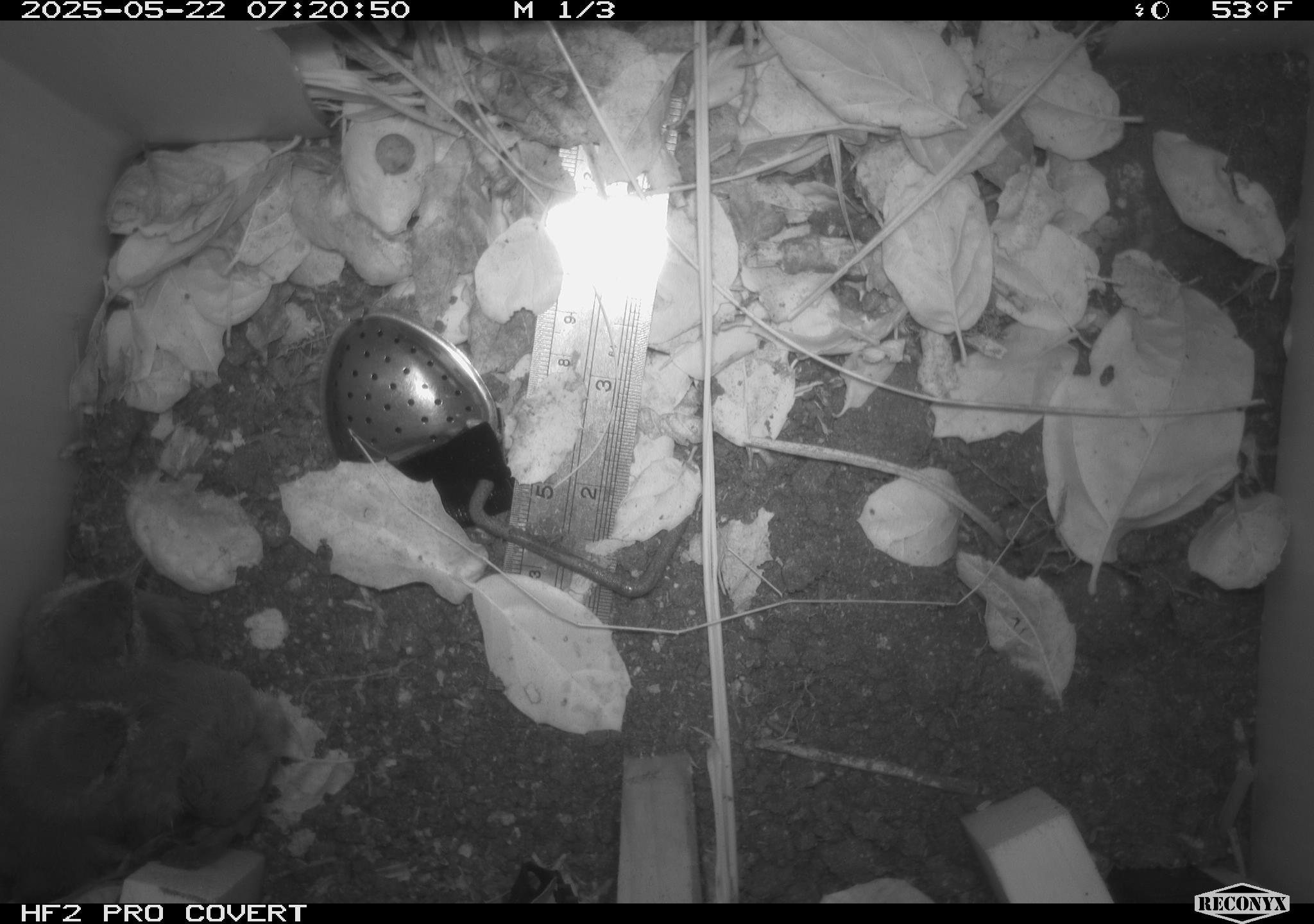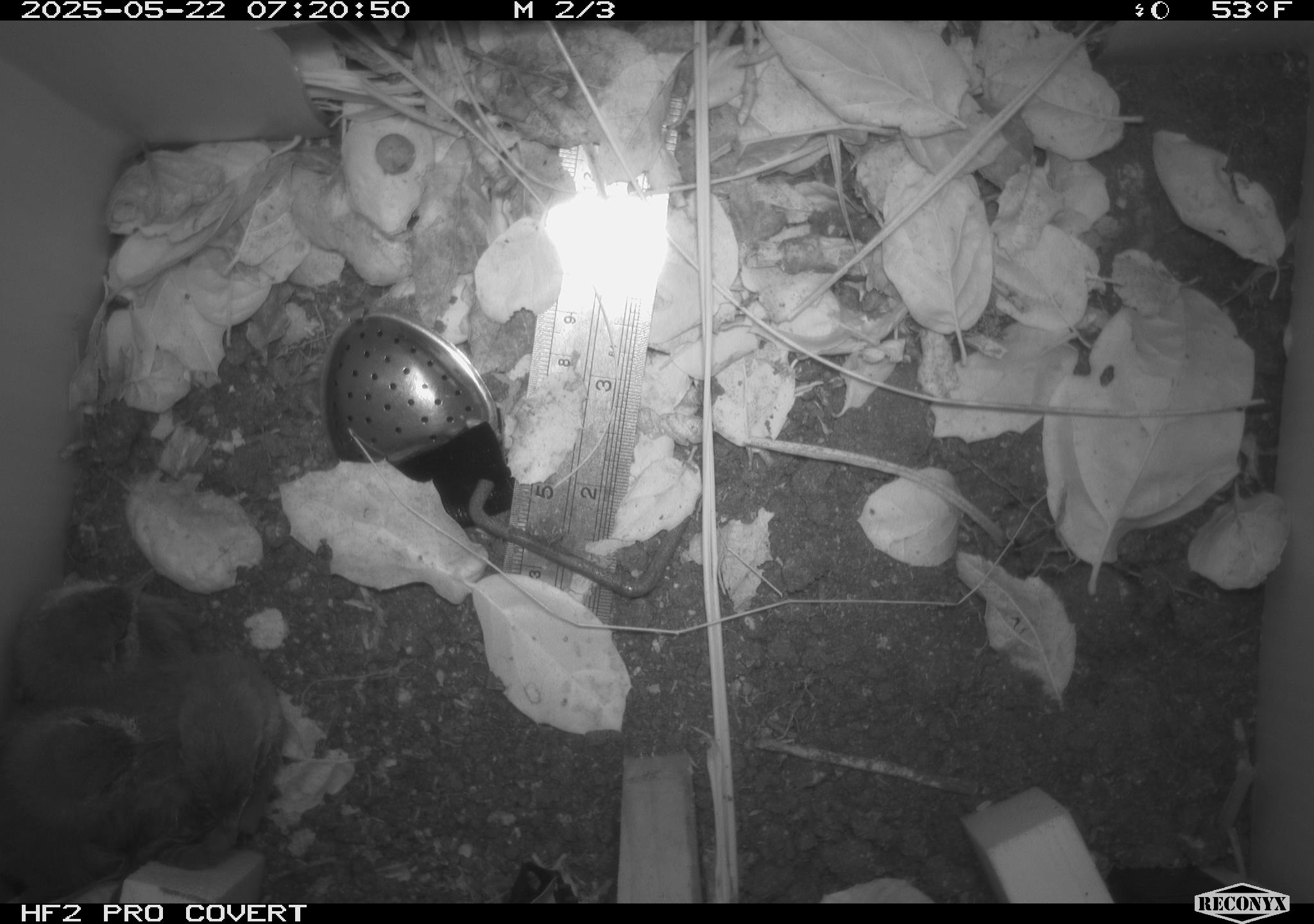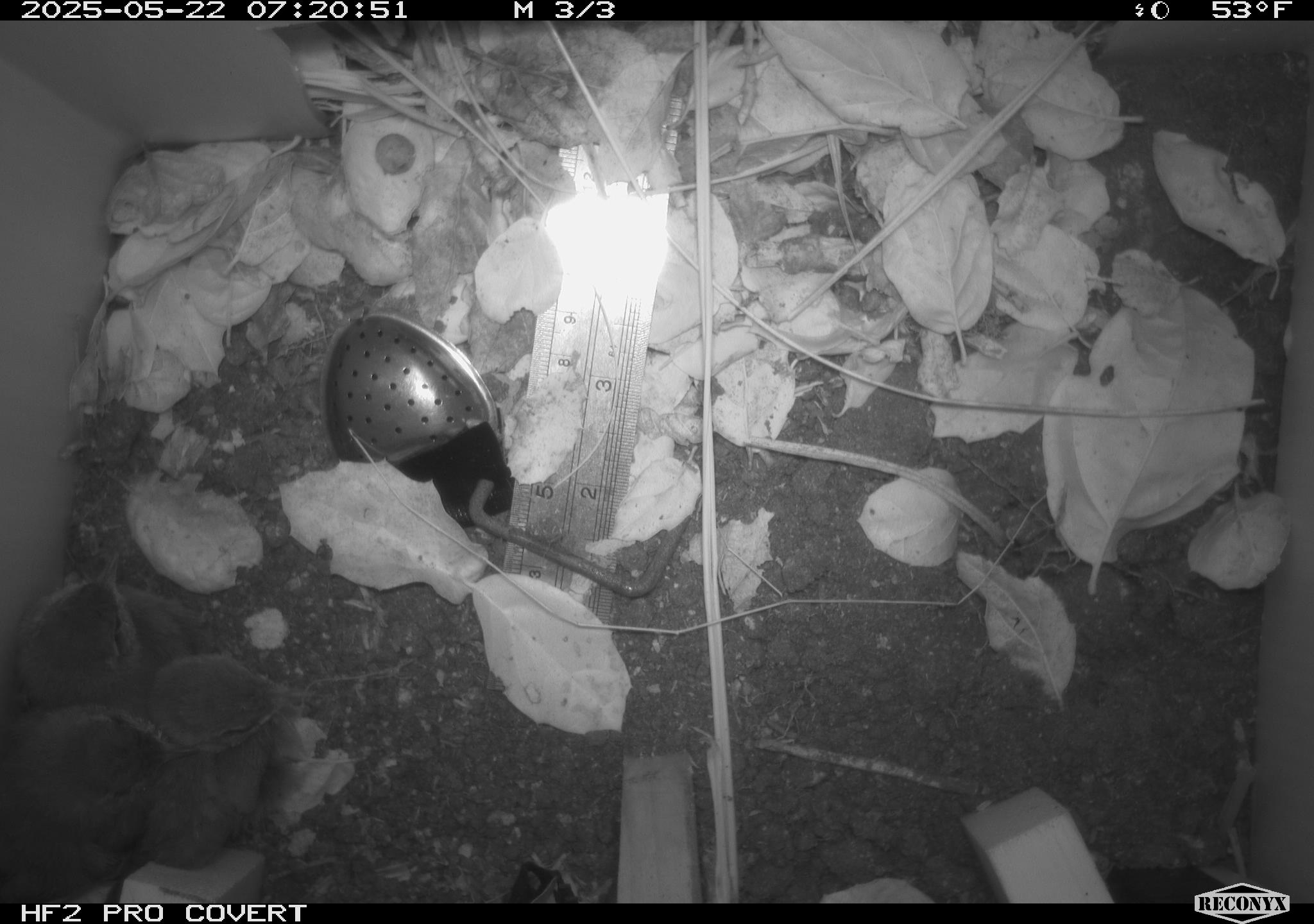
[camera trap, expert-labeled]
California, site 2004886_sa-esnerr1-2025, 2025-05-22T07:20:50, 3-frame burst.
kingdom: Animalia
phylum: Chordata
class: Aves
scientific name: Aves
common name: bird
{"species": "bird (Aves)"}